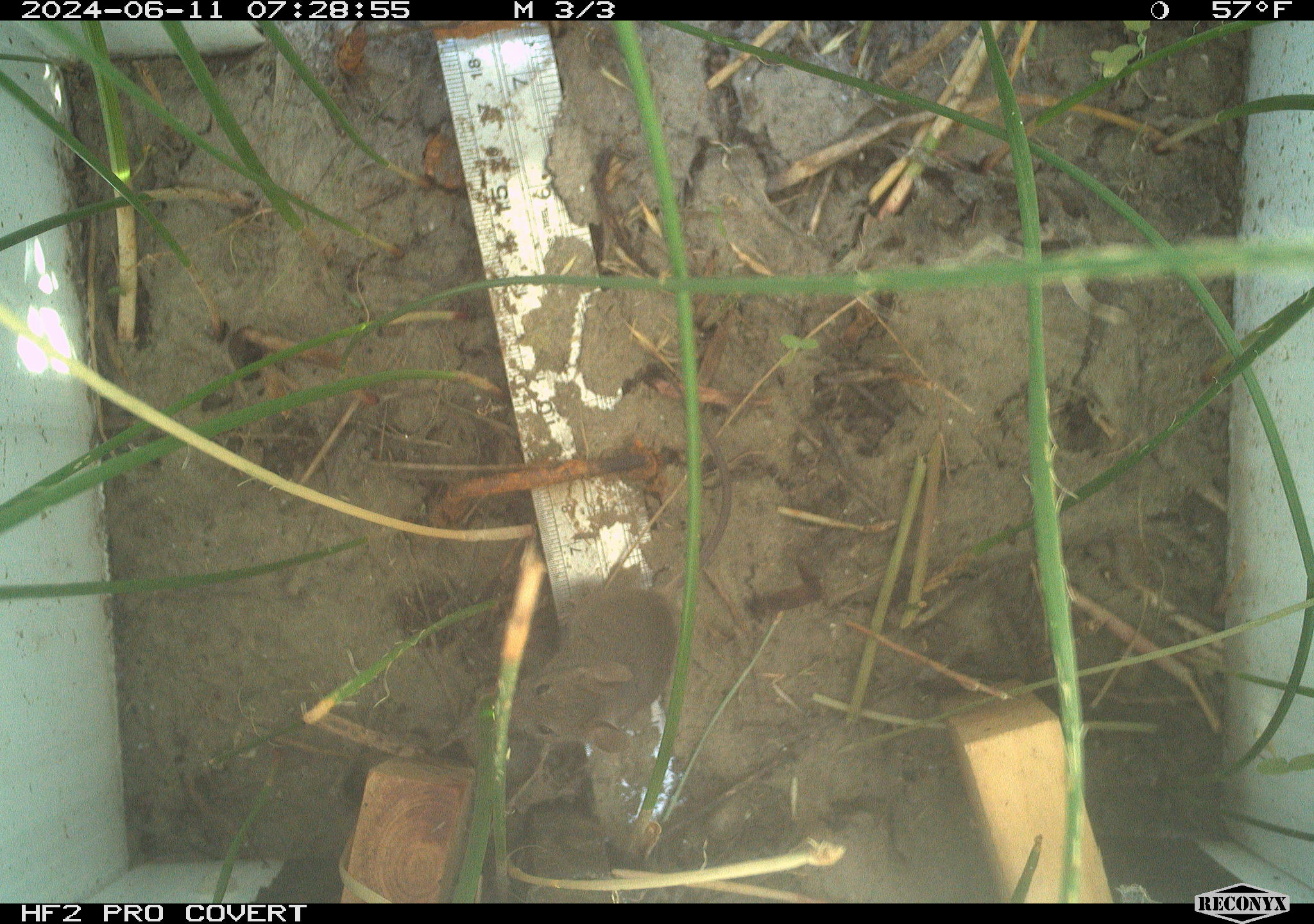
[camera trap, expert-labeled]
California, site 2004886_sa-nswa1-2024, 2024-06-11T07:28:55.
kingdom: Animalia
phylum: Chordata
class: Mammalia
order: Rodentia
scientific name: Rodentia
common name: rodent